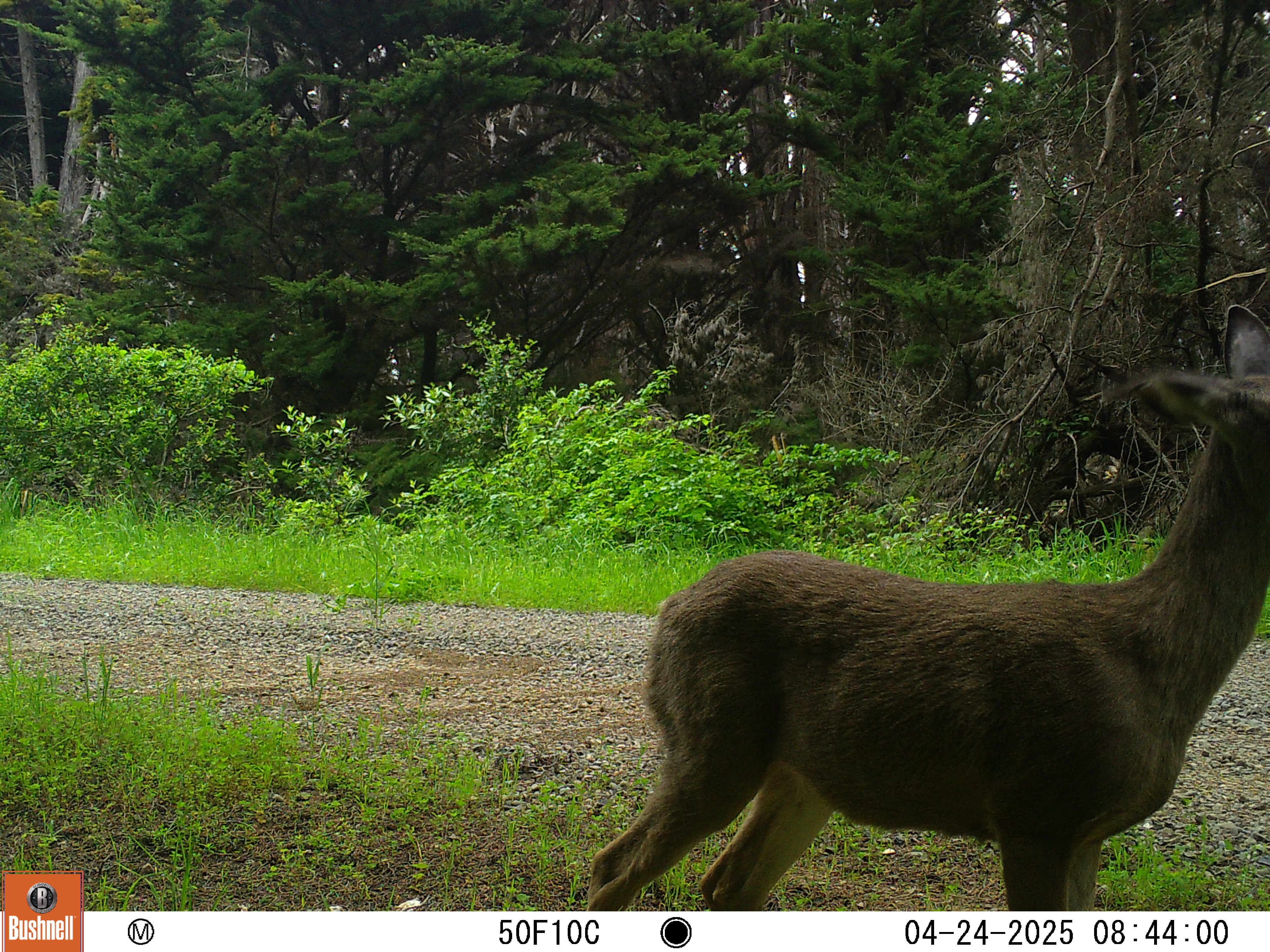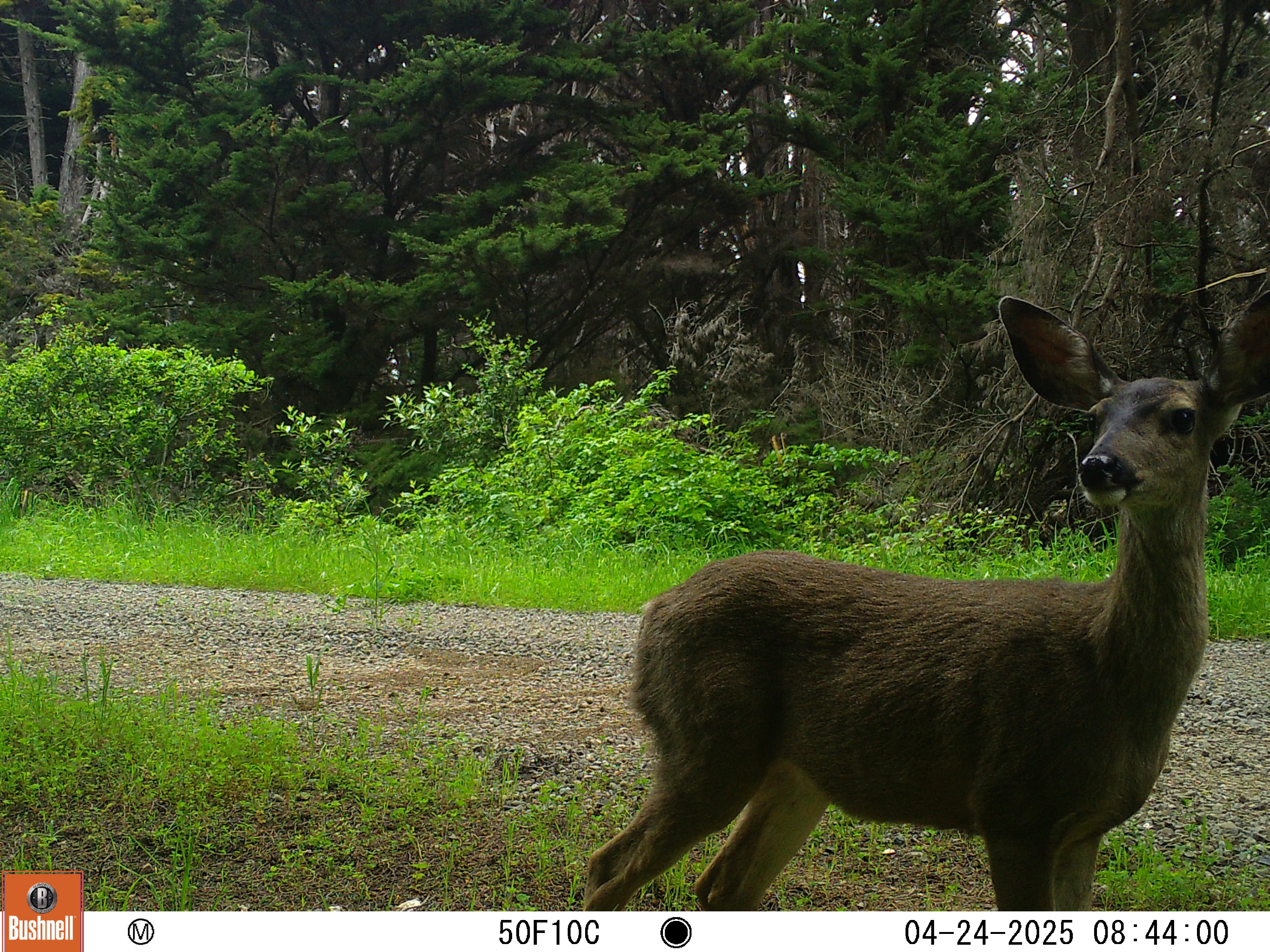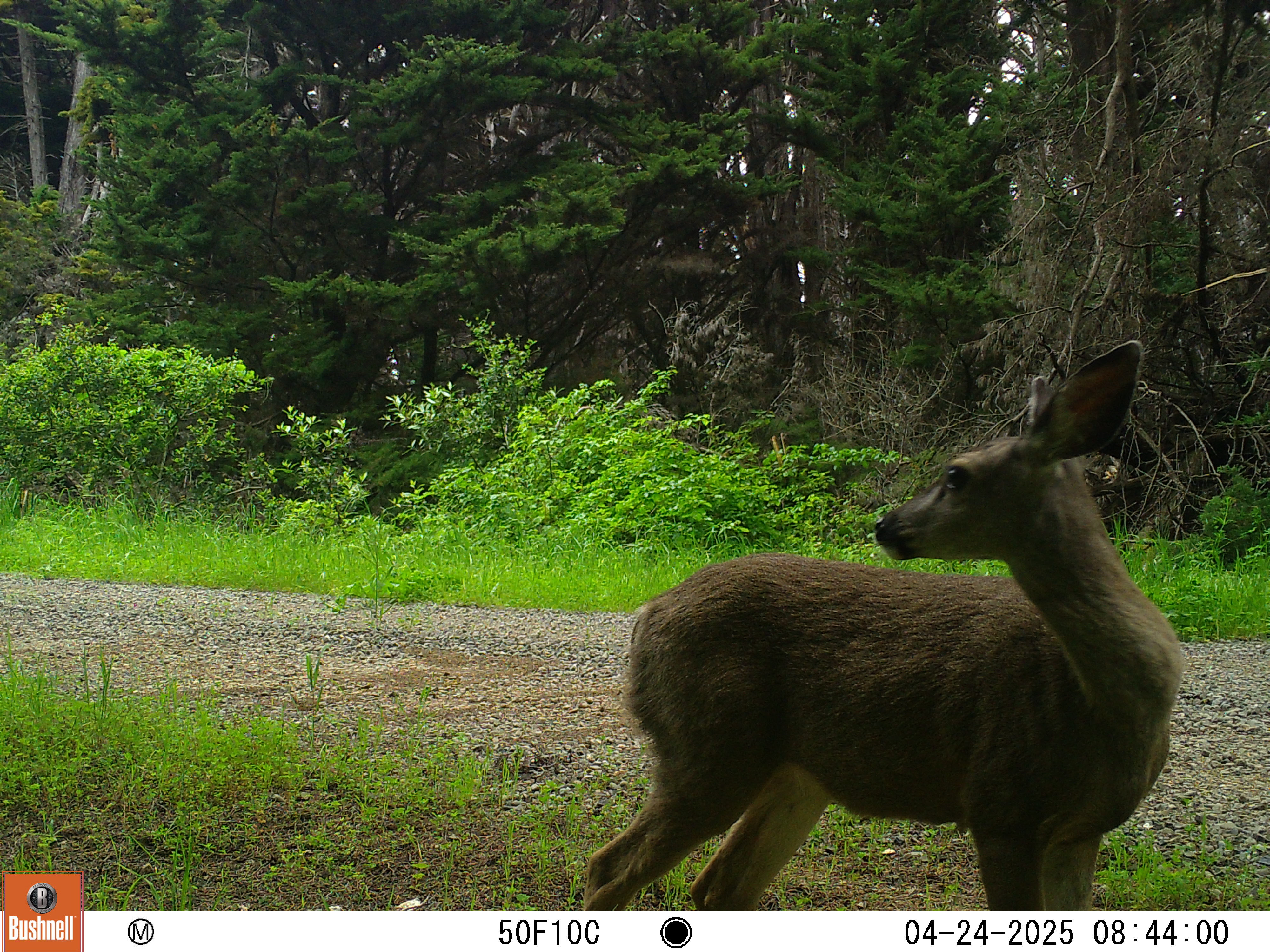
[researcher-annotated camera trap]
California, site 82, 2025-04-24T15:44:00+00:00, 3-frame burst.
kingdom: Animalia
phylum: Chordata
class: Mammalia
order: Artiodactyla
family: Cervidae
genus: Odocoileus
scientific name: Odocoileus hemionus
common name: mule deer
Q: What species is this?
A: Mule deer (Odocoileus hemionus).